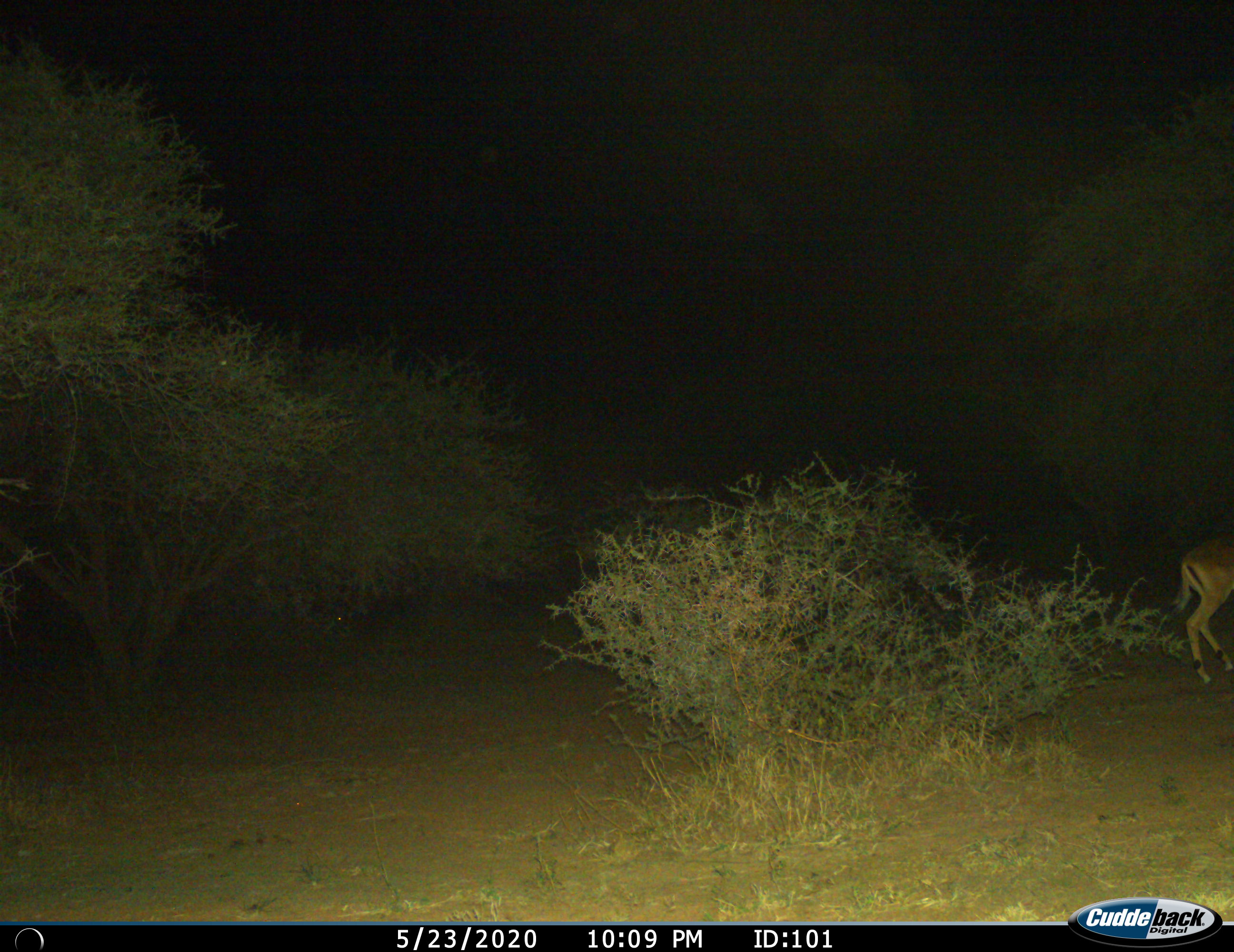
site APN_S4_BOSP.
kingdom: Animalia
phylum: Chordata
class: Mammalia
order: Artiodactyla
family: Bovidae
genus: Aepyceros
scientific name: Aepyceros melampus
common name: impala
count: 1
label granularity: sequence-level